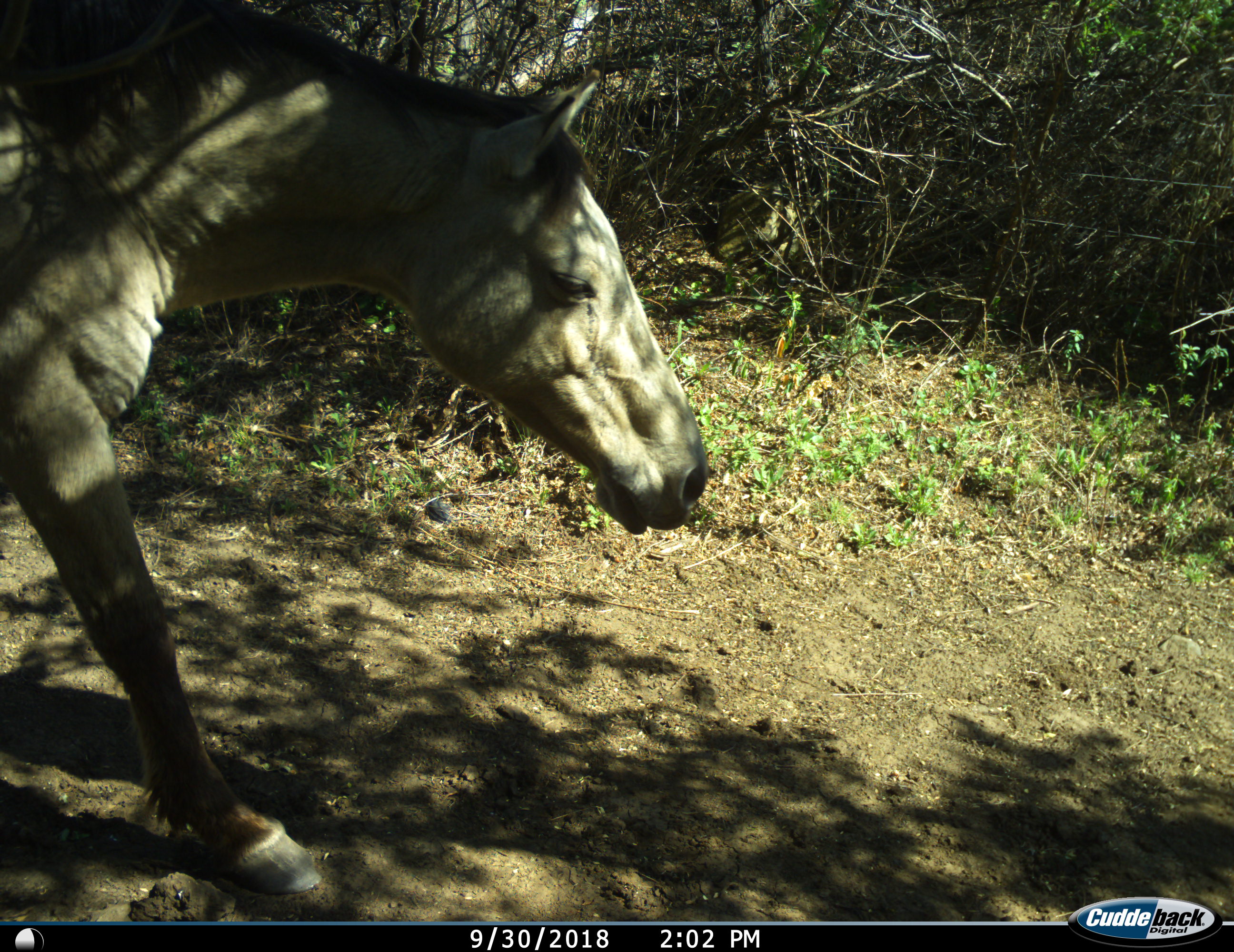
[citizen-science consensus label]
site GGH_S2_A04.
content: unidentified animal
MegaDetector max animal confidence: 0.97